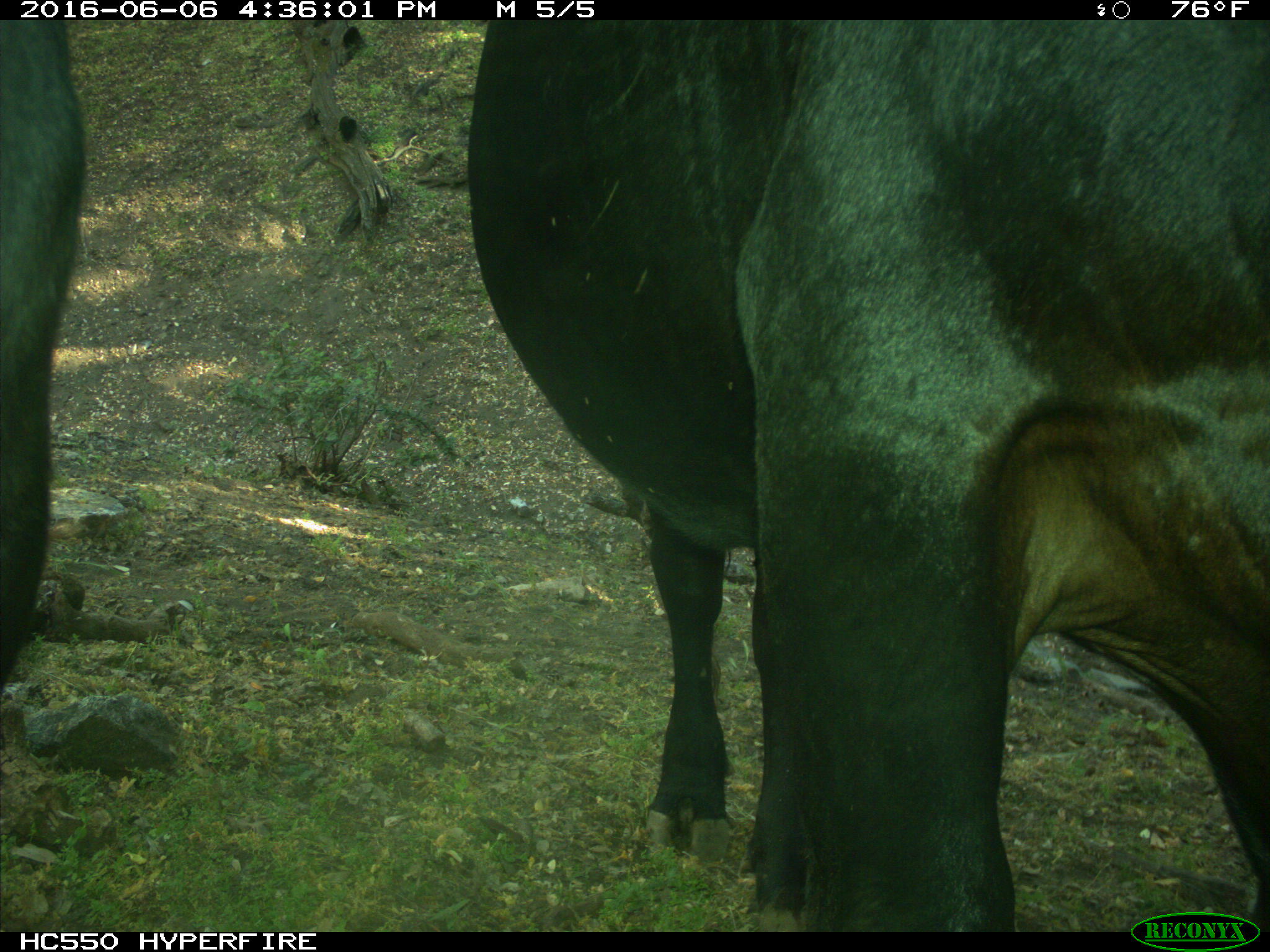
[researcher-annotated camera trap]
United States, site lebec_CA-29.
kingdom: Animalia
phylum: Chordata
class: Mammalia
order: Artiodactyla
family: Bovidae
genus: Bos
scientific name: Bos taurus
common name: domestic cow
Bos taurus (domestic cow).